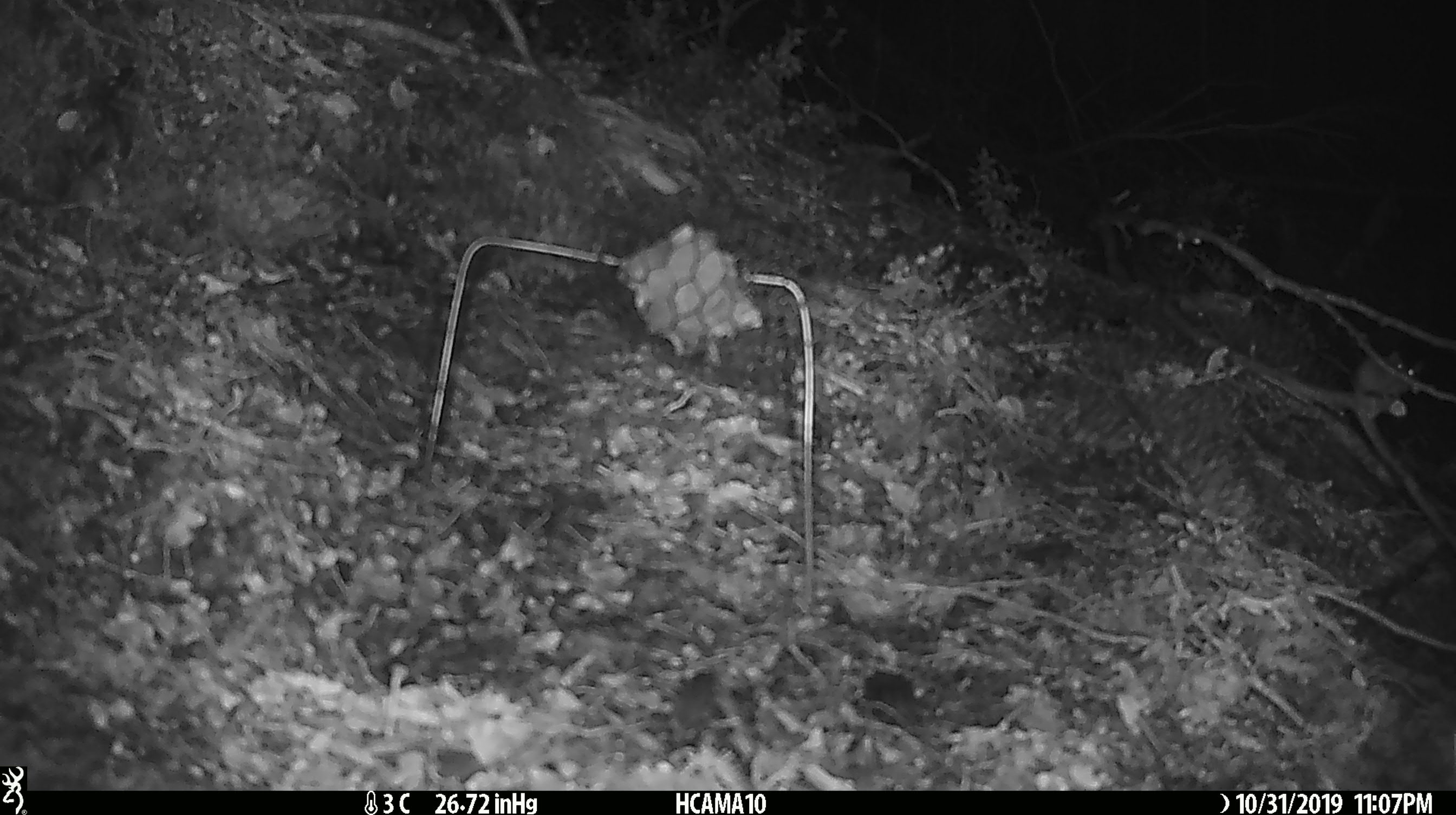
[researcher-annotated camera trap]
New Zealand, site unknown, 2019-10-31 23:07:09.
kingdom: Animalia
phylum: Chordata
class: Mammalia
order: Rodentia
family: Muridae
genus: Mus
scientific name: Mus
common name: mouse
Mouse (Mus).